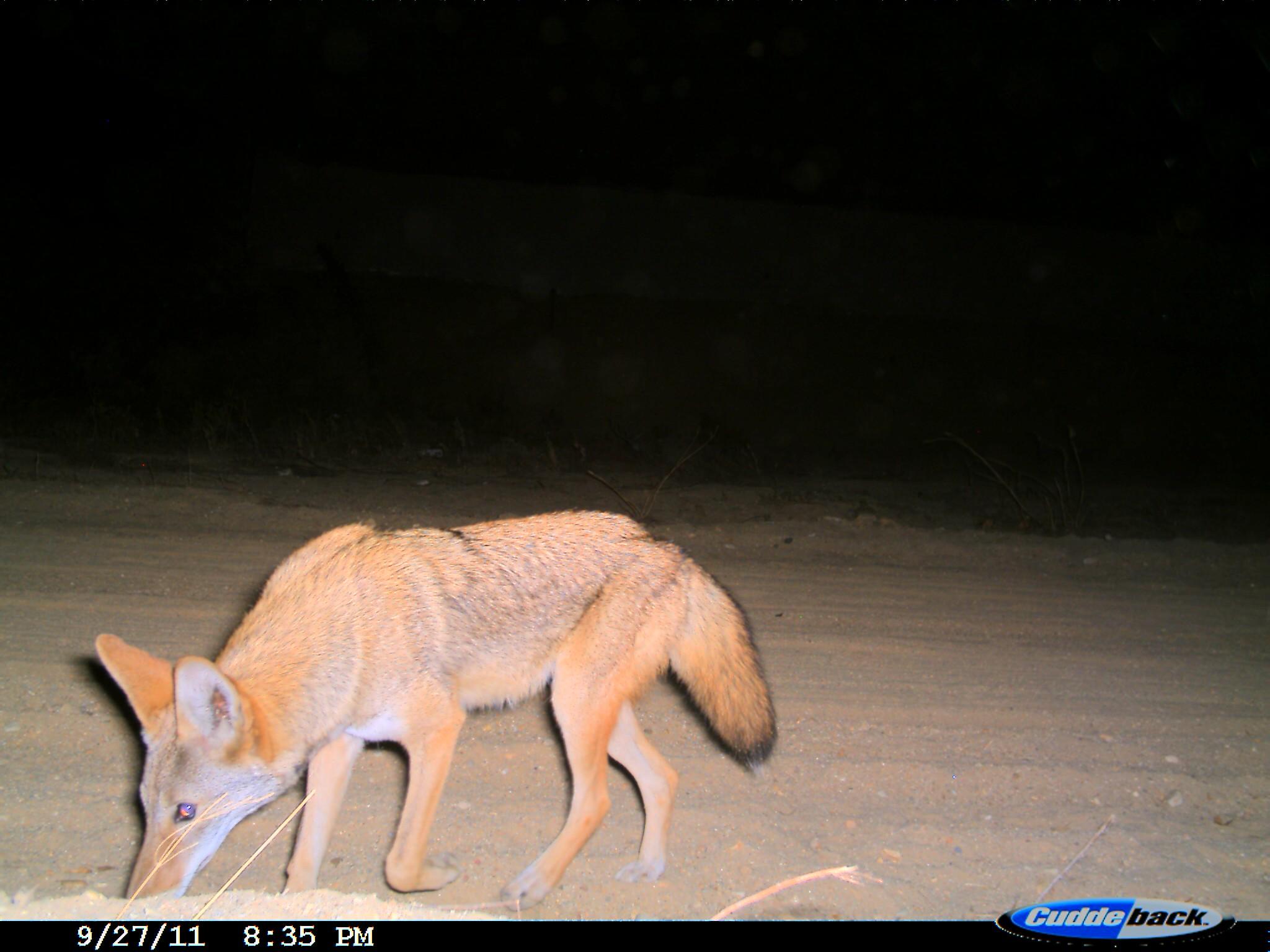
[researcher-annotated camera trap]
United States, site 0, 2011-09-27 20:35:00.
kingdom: Animalia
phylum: Chordata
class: Mammalia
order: Carnivora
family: Canidae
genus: Canis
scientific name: Canis latrans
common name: coyote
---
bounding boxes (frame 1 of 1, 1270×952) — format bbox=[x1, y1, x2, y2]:
coyote: bbox=[68, 497, 800, 920]